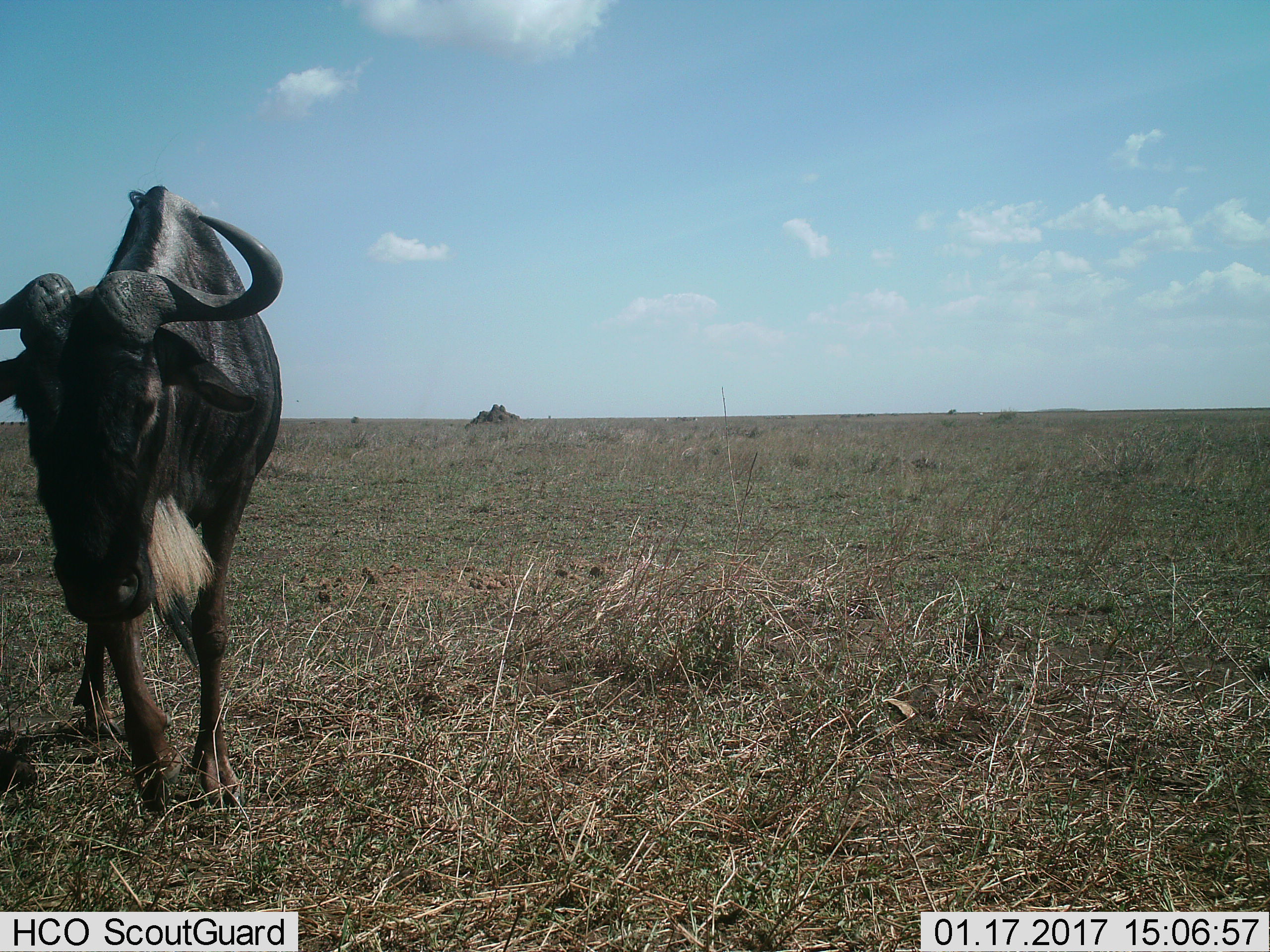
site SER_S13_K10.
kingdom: Animalia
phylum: Chordata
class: Mammalia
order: Artiodactyla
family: Bovidae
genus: Connochaetes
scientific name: Connochaetes taurinus taurinus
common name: blue wildebeest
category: wildebeestblue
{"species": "wildebeestblue (blue wildebeest) (Connochaetes taurinus taurinus)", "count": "1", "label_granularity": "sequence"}